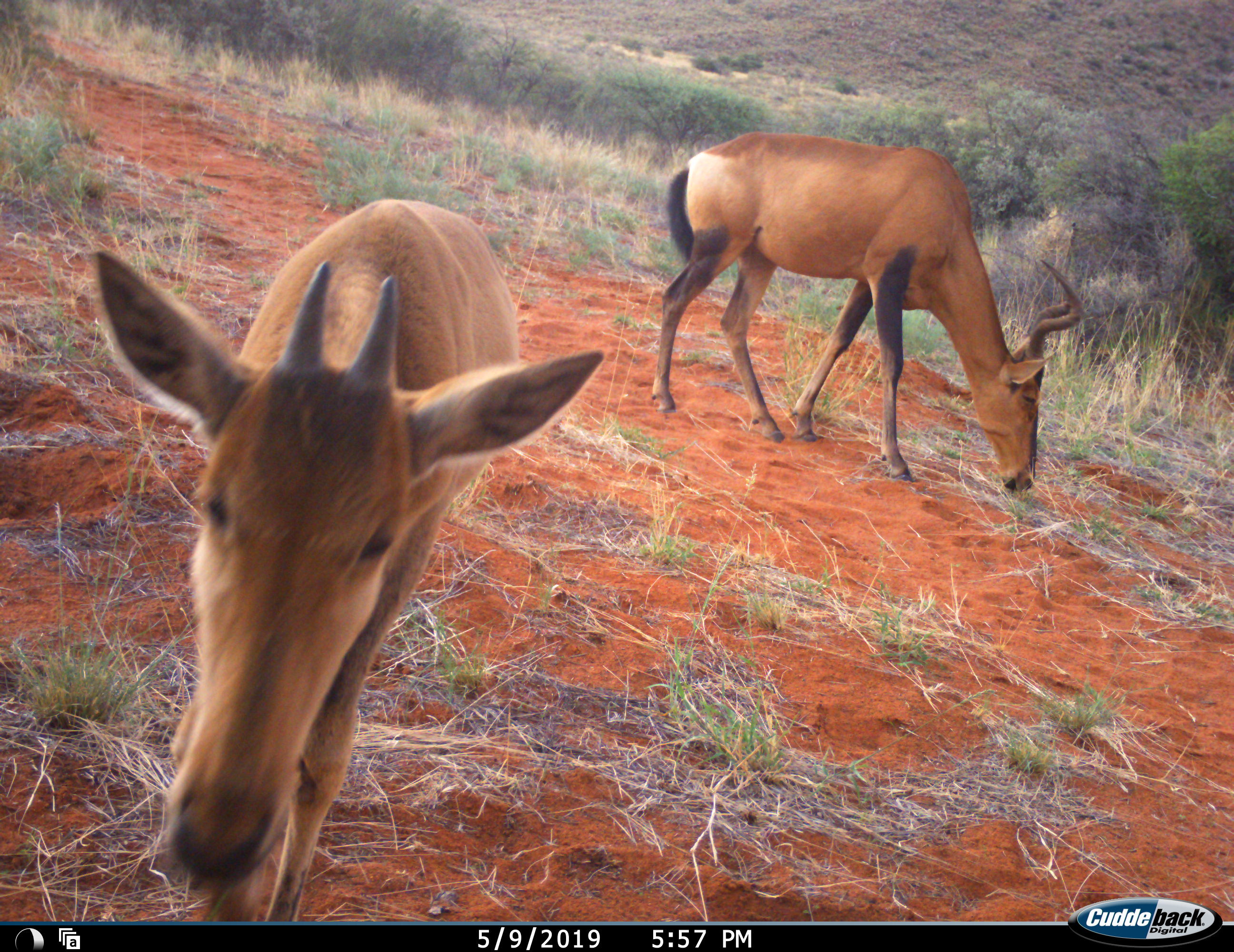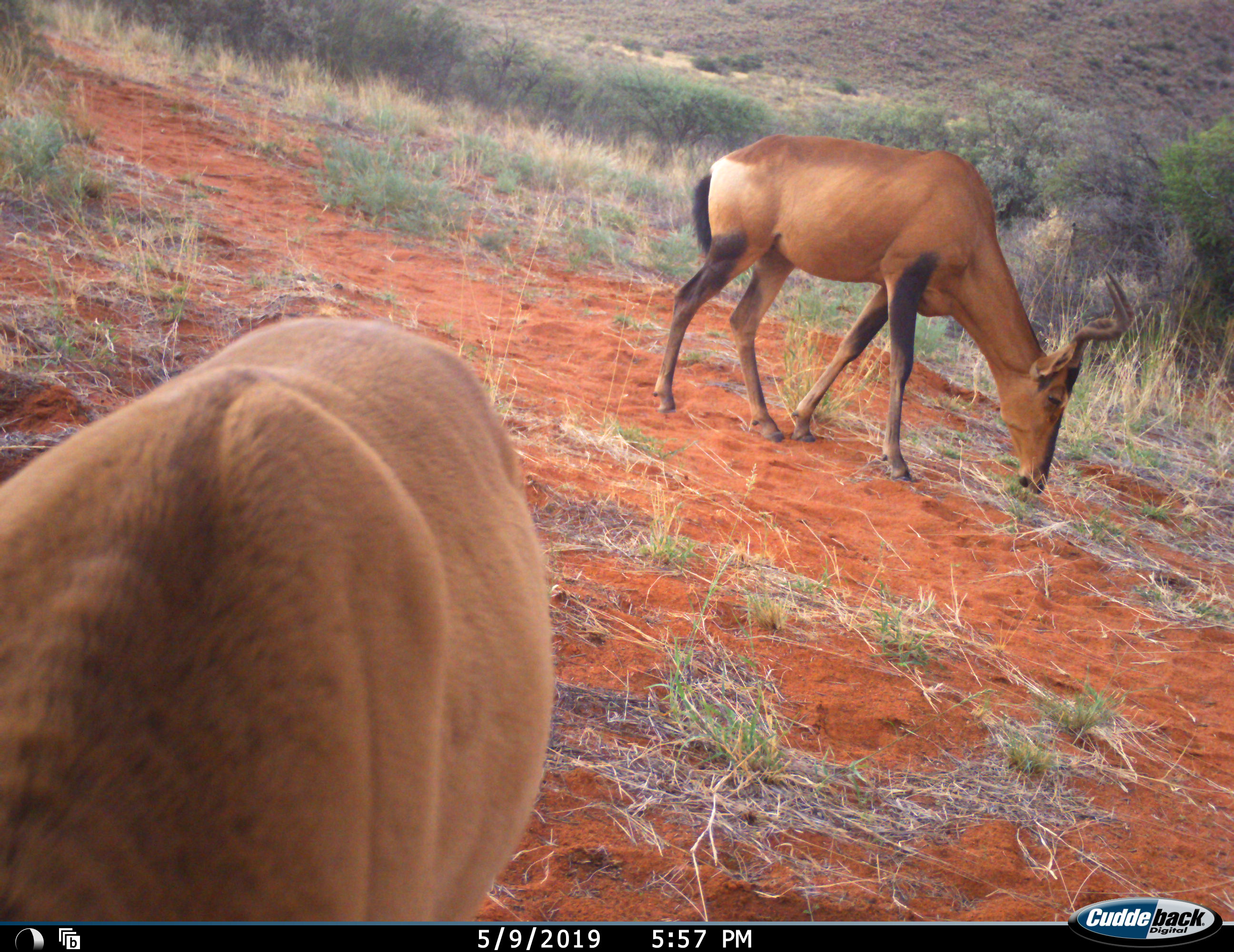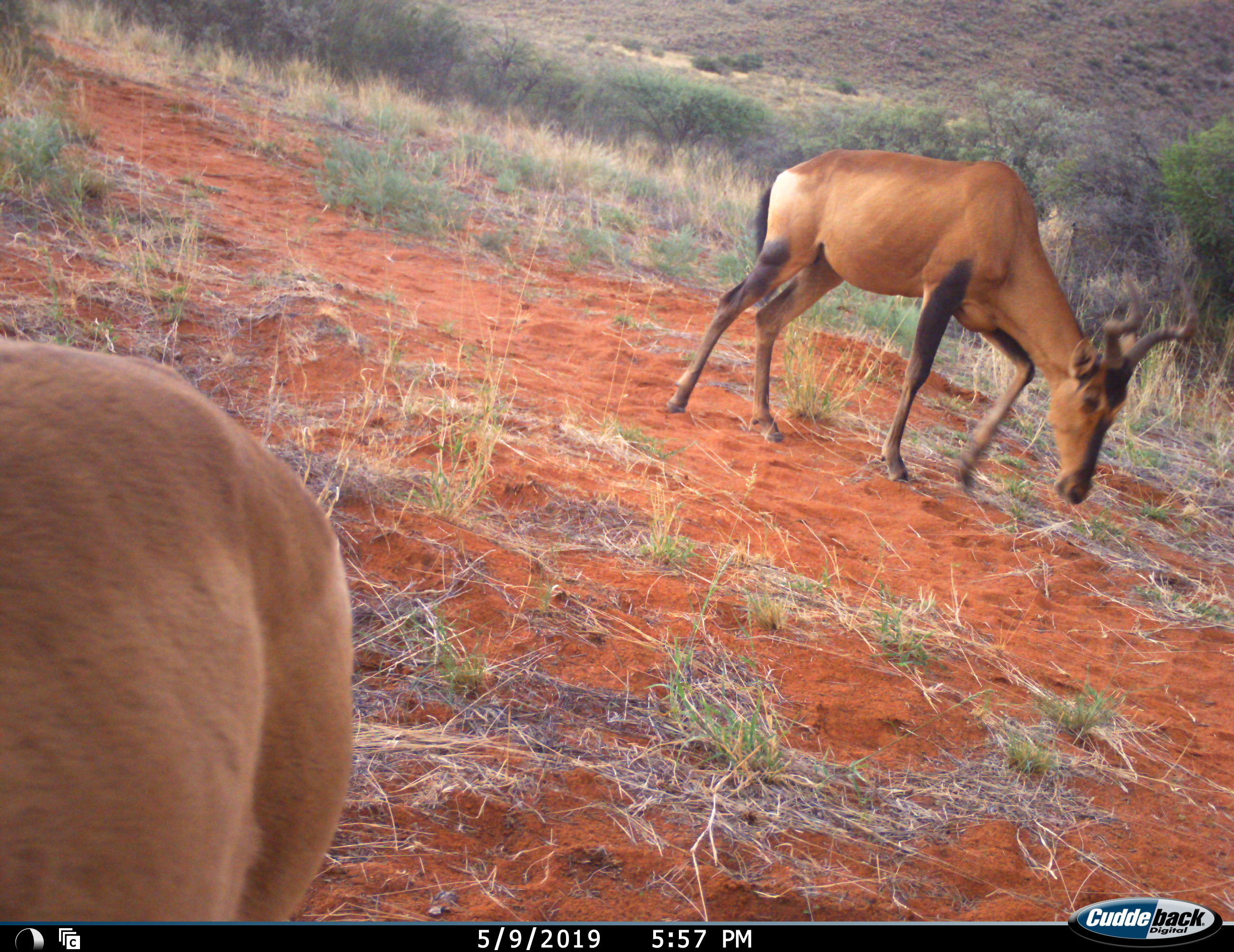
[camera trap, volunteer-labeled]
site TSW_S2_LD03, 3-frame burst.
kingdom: Animalia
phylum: Chordata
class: Mammalia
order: Artiodactyla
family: Bovidae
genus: Alcelaphus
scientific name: Alcelaphus buselaphus caama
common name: red hartebeest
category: hartebeestred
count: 2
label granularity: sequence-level